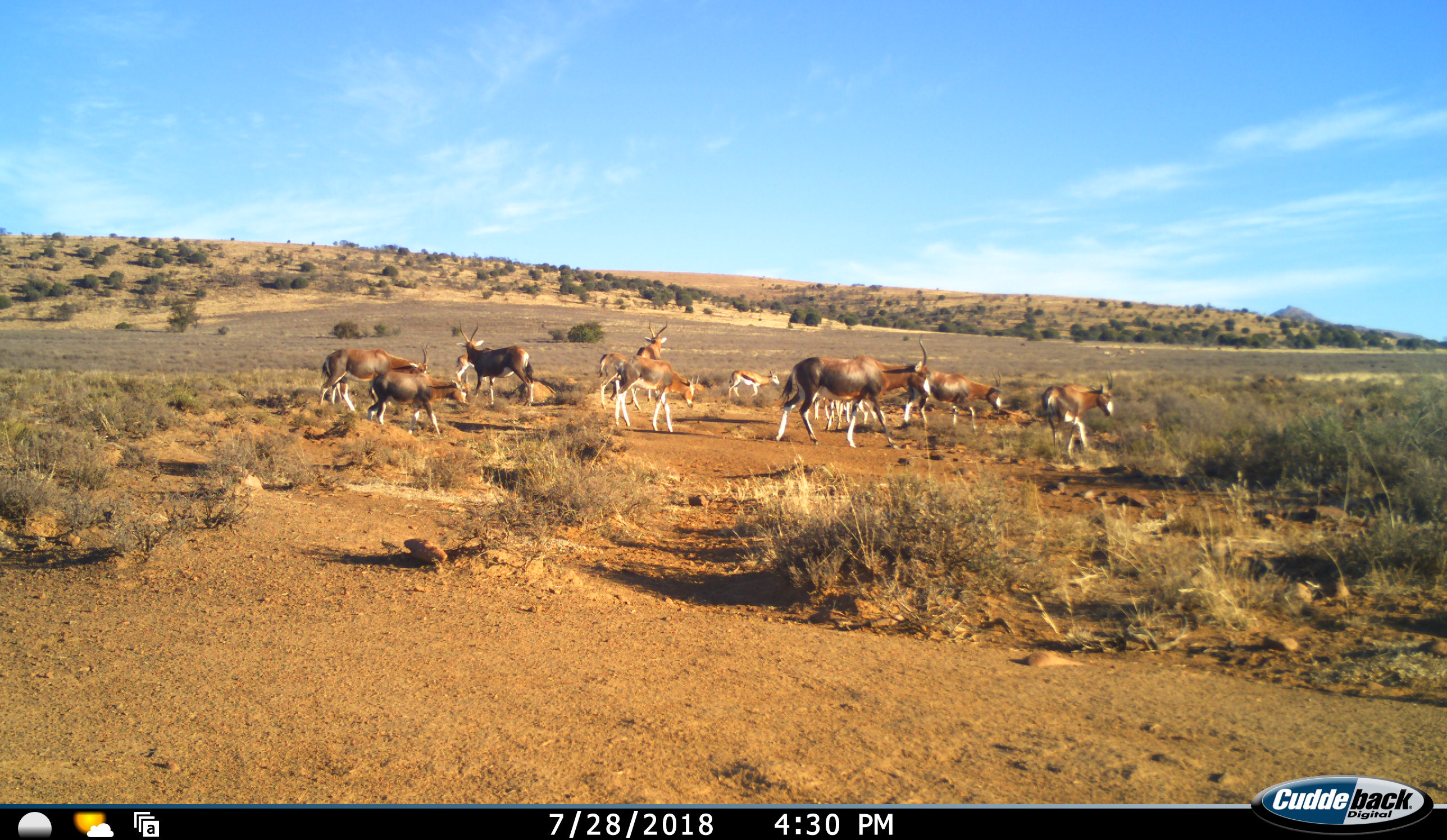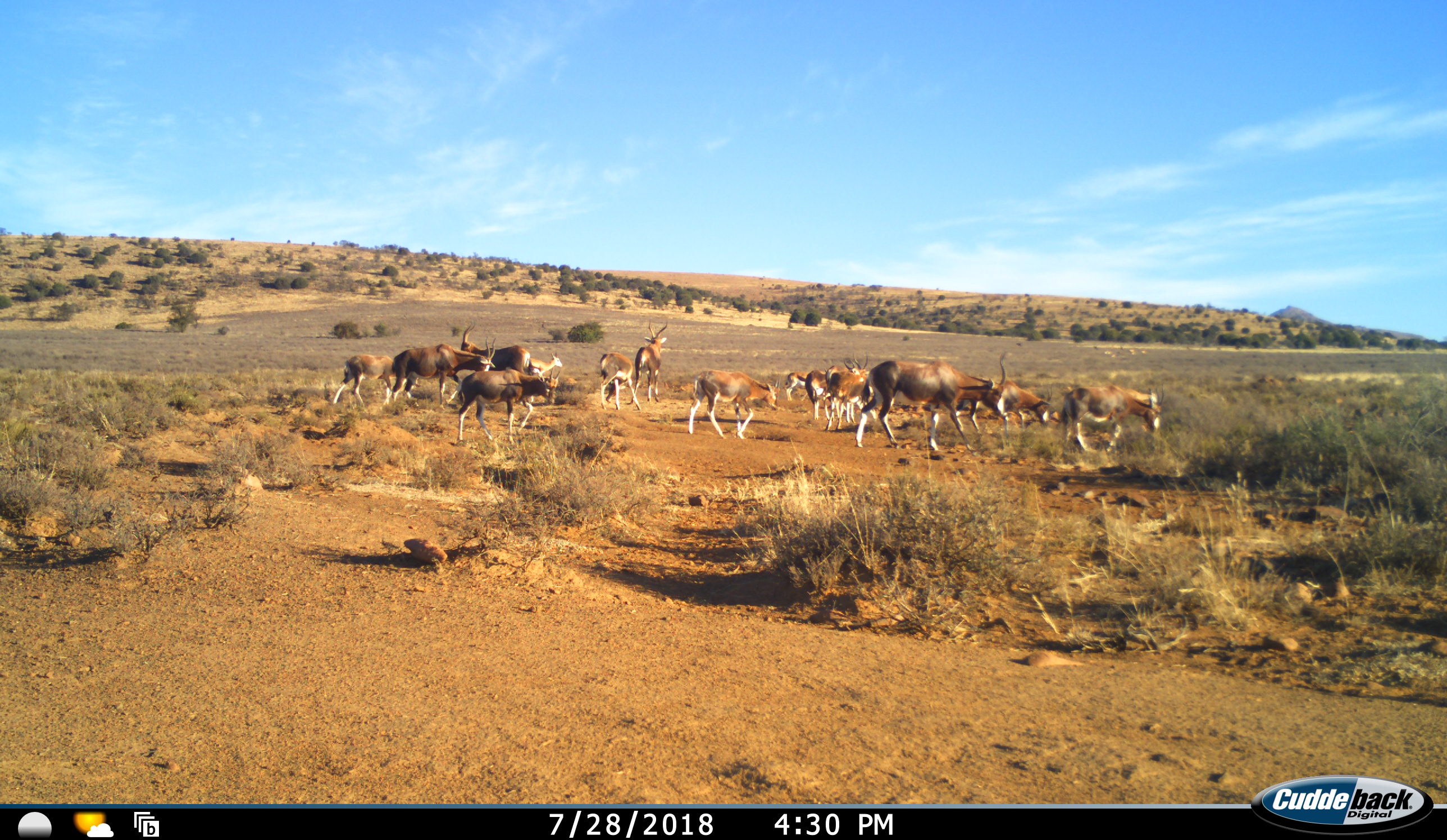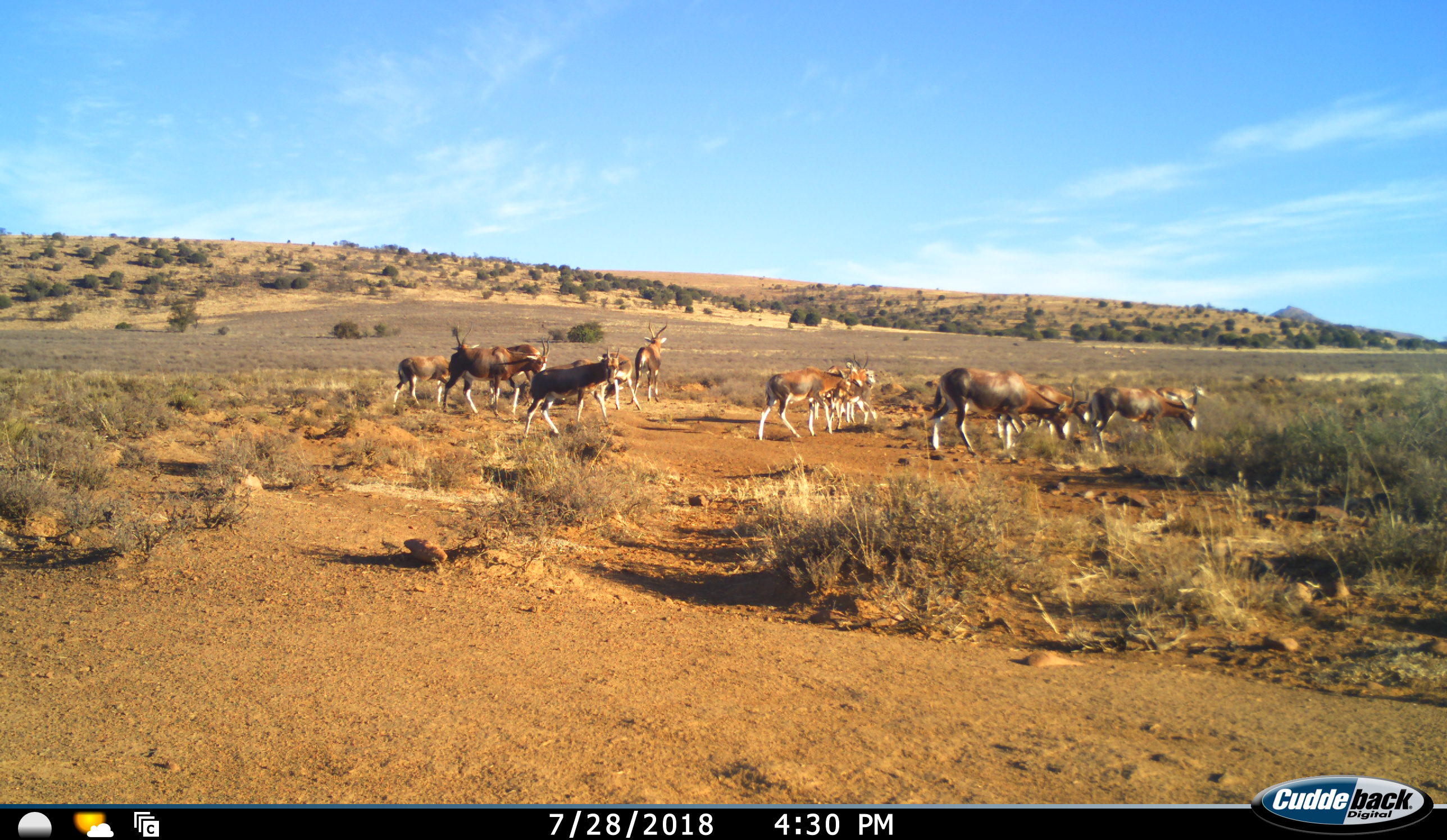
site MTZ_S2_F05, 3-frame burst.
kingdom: Animalia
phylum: Chordata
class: Mammalia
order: Artiodactyla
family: Bovidae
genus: Damaliscus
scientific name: Damaliscus pygargus phillipsi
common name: blesbok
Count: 11-50.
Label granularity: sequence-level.